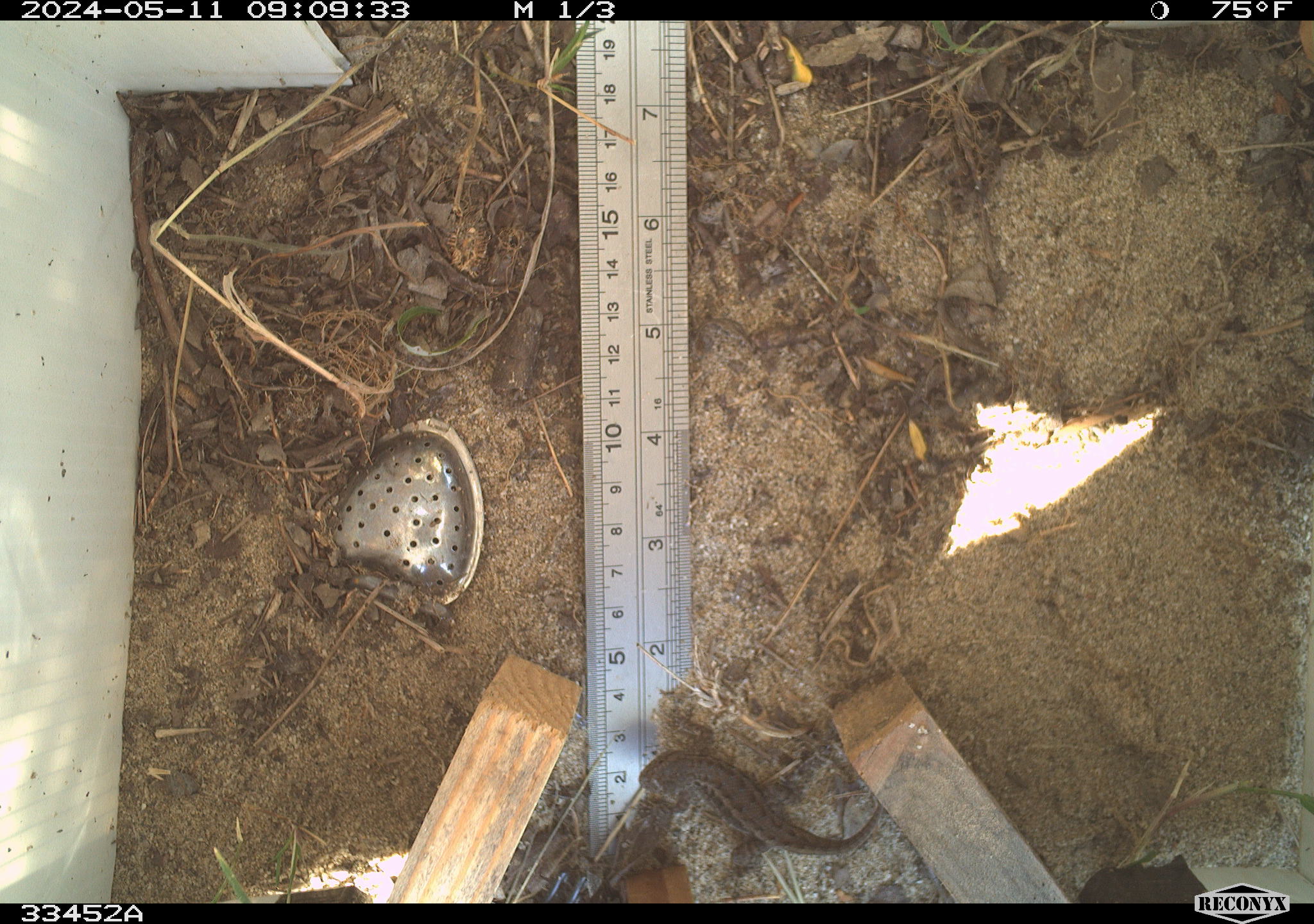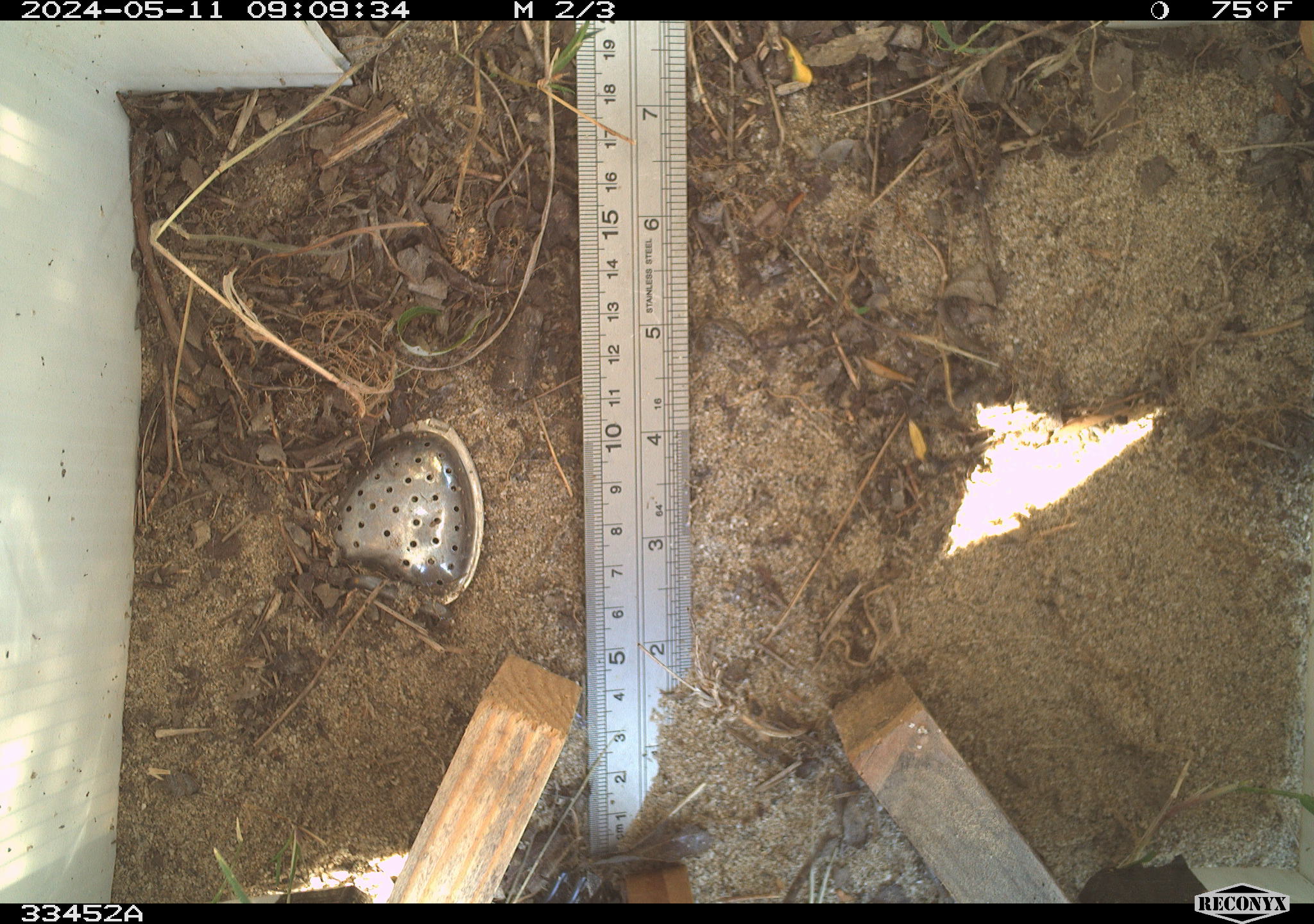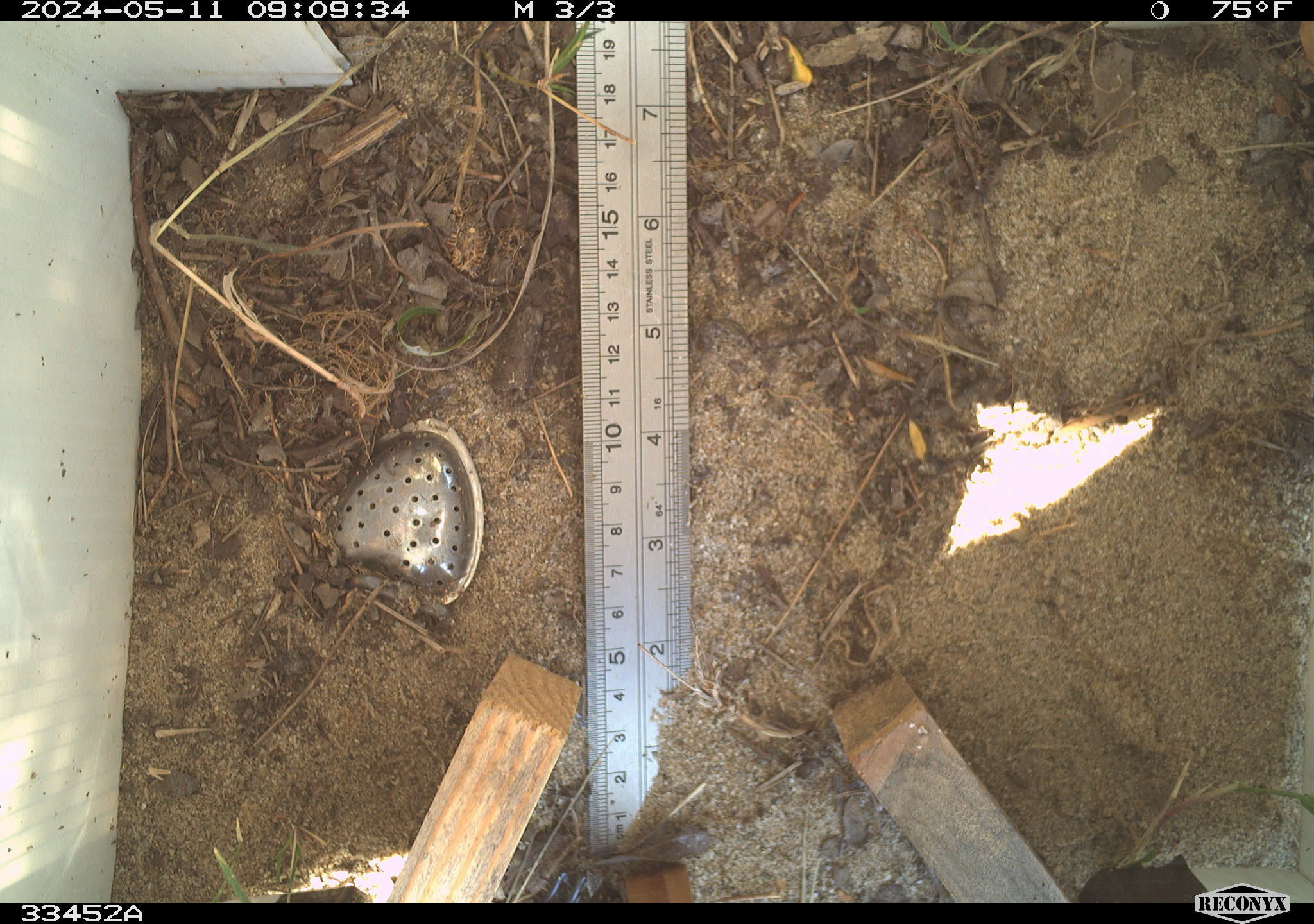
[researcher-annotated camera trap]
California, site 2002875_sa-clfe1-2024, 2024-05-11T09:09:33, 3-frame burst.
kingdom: Animalia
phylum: Chordata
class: Reptilia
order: Squamata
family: Phrynosomatidae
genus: Sceloporus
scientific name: Sceloporus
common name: spiny lizards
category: sceloporus species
Sceloporus species (spiny lizards) (Sceloporus).